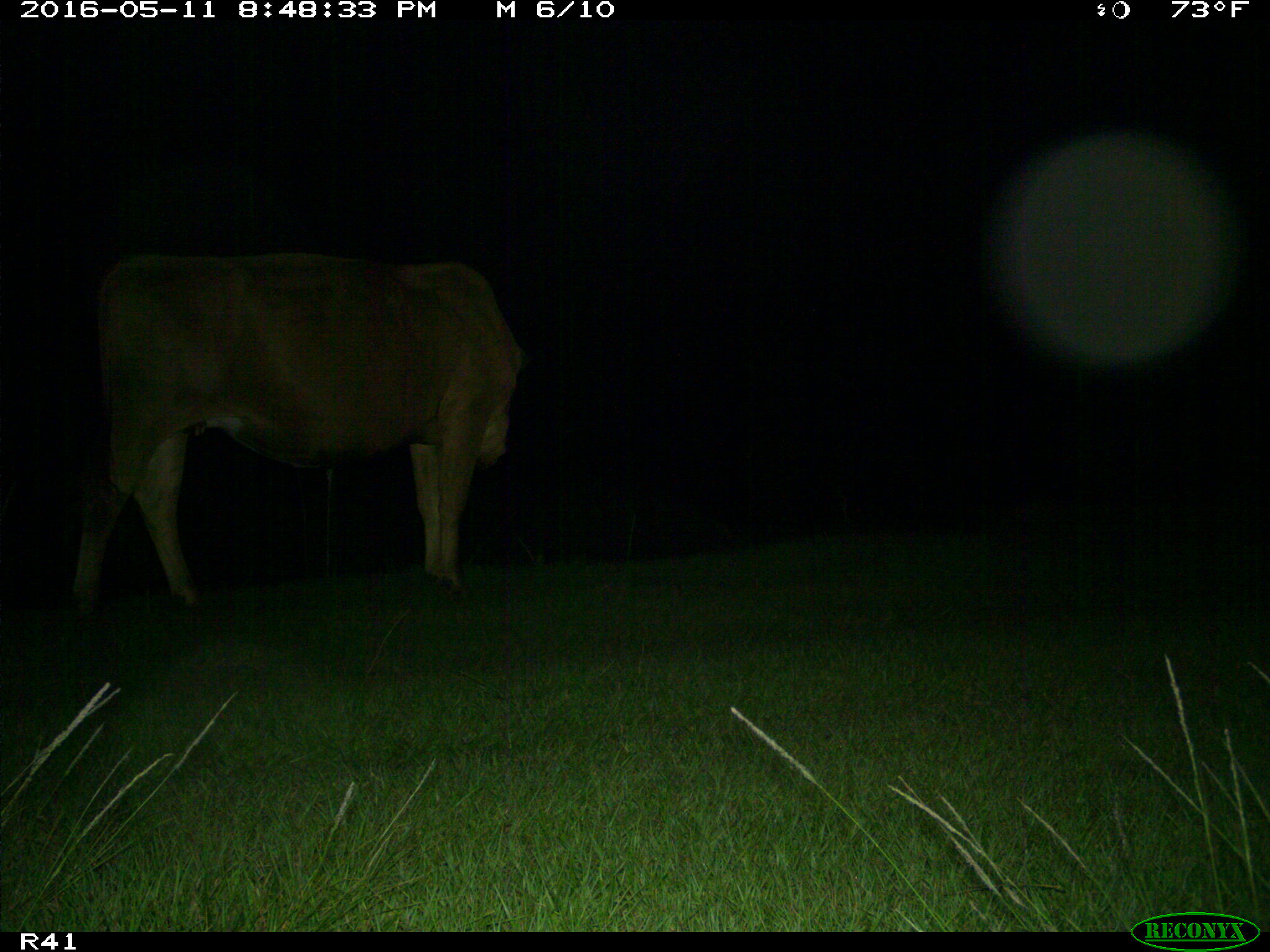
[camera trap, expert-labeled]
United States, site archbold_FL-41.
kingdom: Animalia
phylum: Chordata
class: Mammalia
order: Artiodactyla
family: Bovidae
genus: Bos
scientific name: Bos taurus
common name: domestic cow